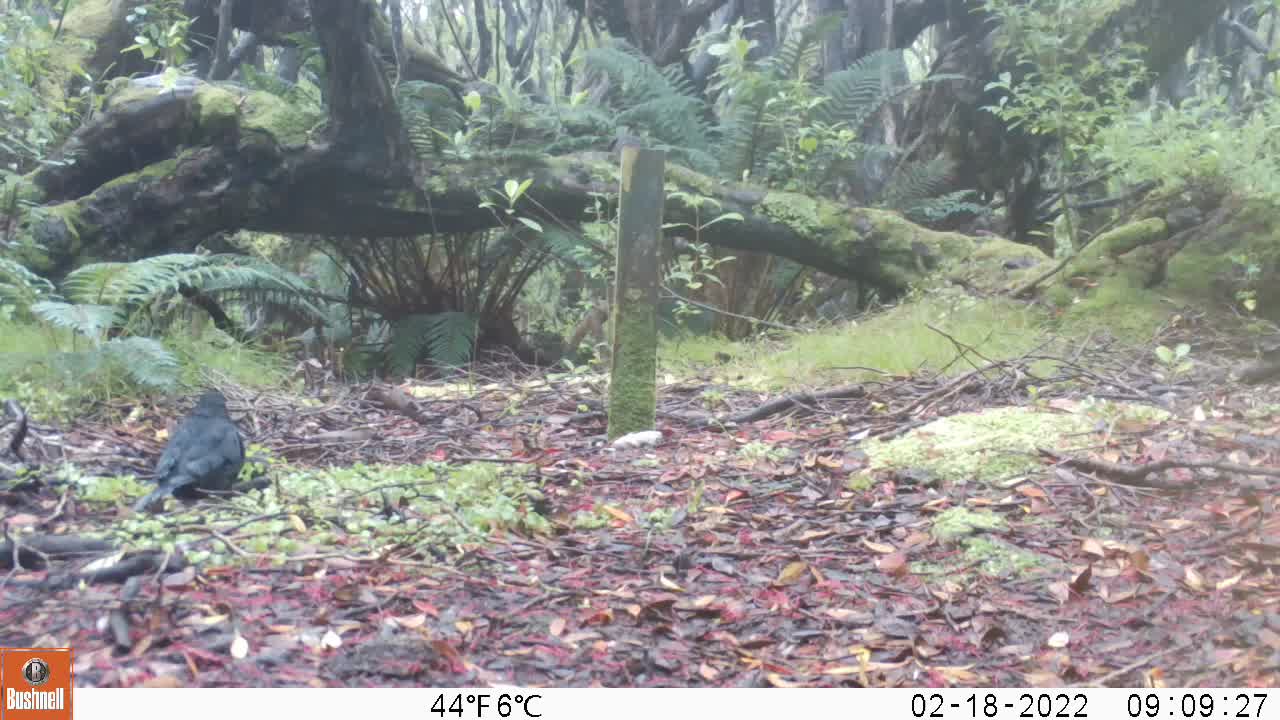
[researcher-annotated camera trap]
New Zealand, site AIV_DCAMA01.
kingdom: Animalia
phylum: Chordata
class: Aves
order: Passeriformes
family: Turdidae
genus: Turdus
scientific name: Turdus merula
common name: eurasian blackbird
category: blackbird